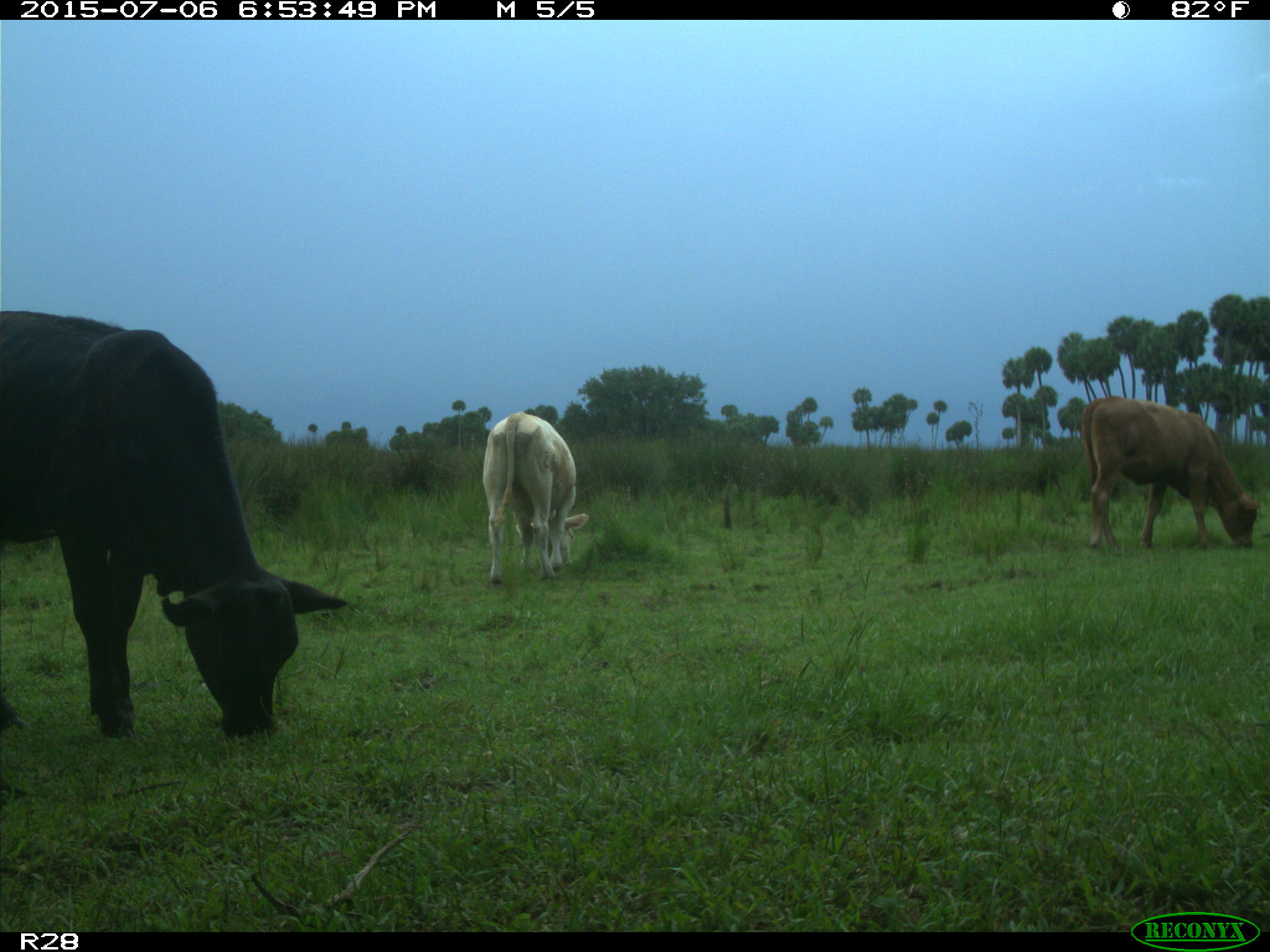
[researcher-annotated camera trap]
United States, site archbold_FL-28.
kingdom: Animalia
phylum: Chordata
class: Mammalia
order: Artiodactyla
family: Bovidae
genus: Bos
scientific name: Bos taurus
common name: domestic cow